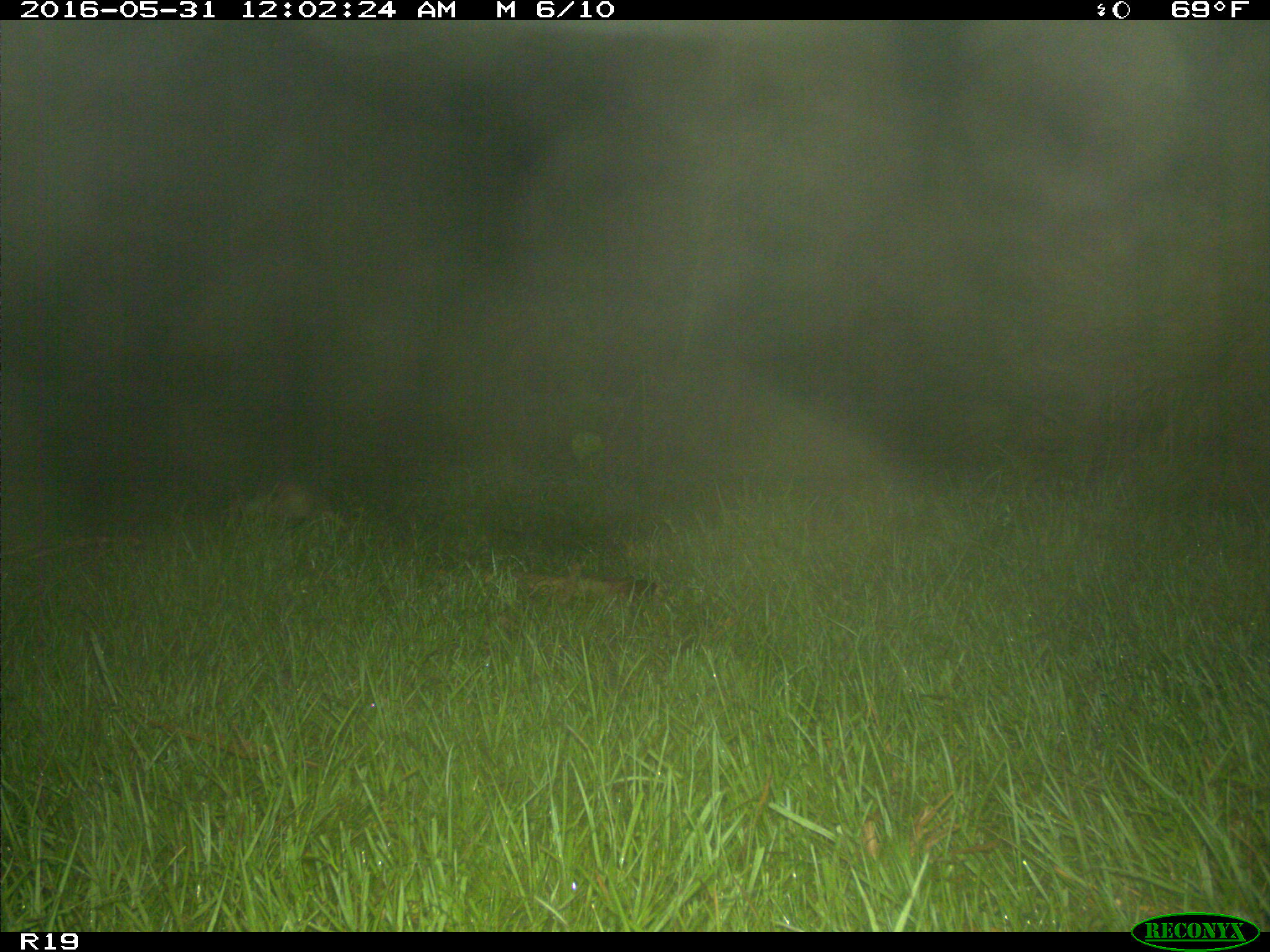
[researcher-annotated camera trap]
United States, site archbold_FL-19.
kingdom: Animalia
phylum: Chordata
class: Mammalia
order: Cingulata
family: Dasypodidae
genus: Dasypus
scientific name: Dasypus novemcinctus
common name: nine-banded armadillo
Dasypus novemcinctus (nine-banded armadillo).